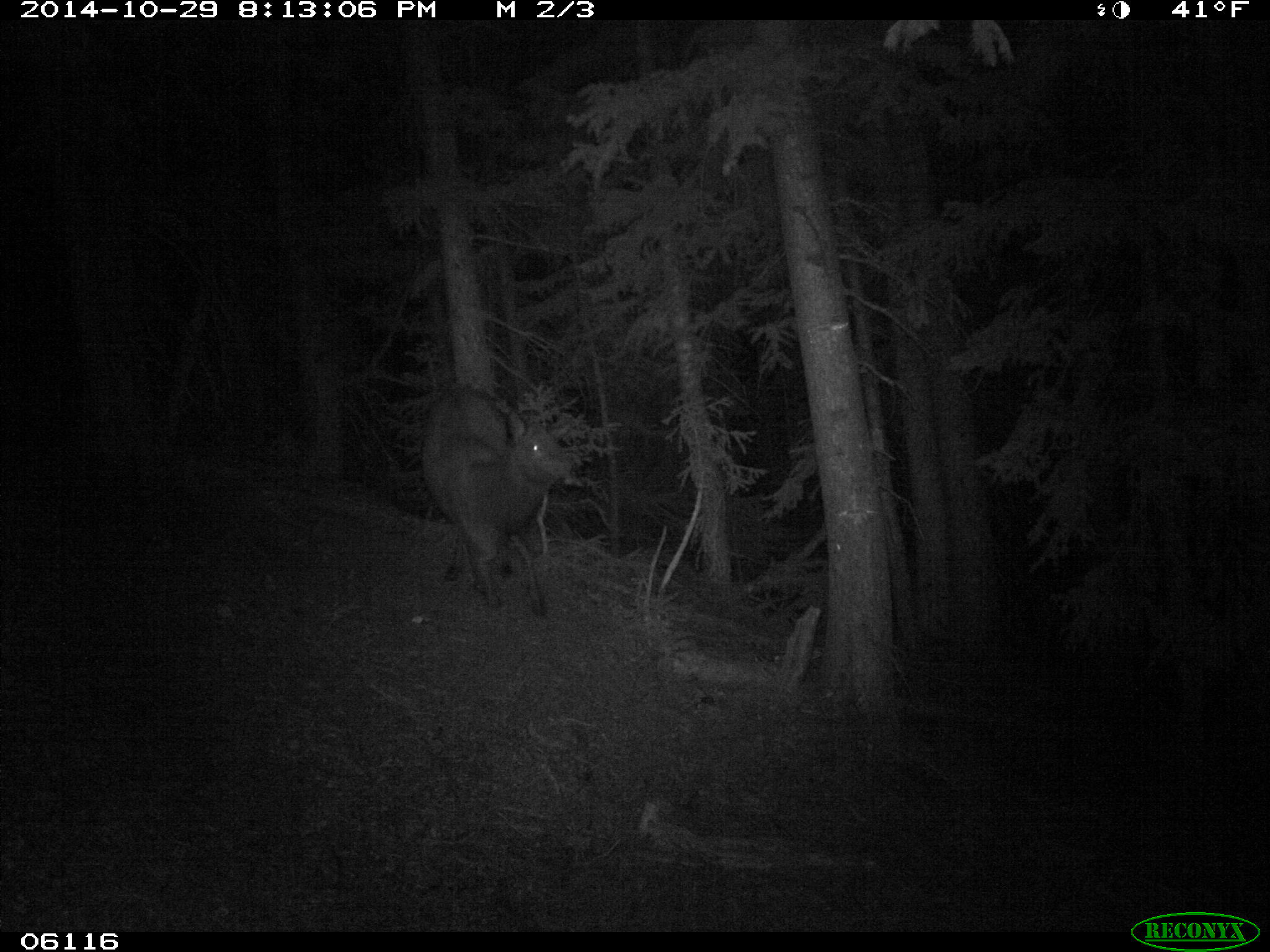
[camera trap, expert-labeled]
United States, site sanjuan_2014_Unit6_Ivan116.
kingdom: Animalia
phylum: Chordata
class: Mammalia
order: Artiodactyla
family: Cervidae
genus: Cervus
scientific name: Cervus elaphus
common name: red deer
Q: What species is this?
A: Cervus elaphus (red deer).